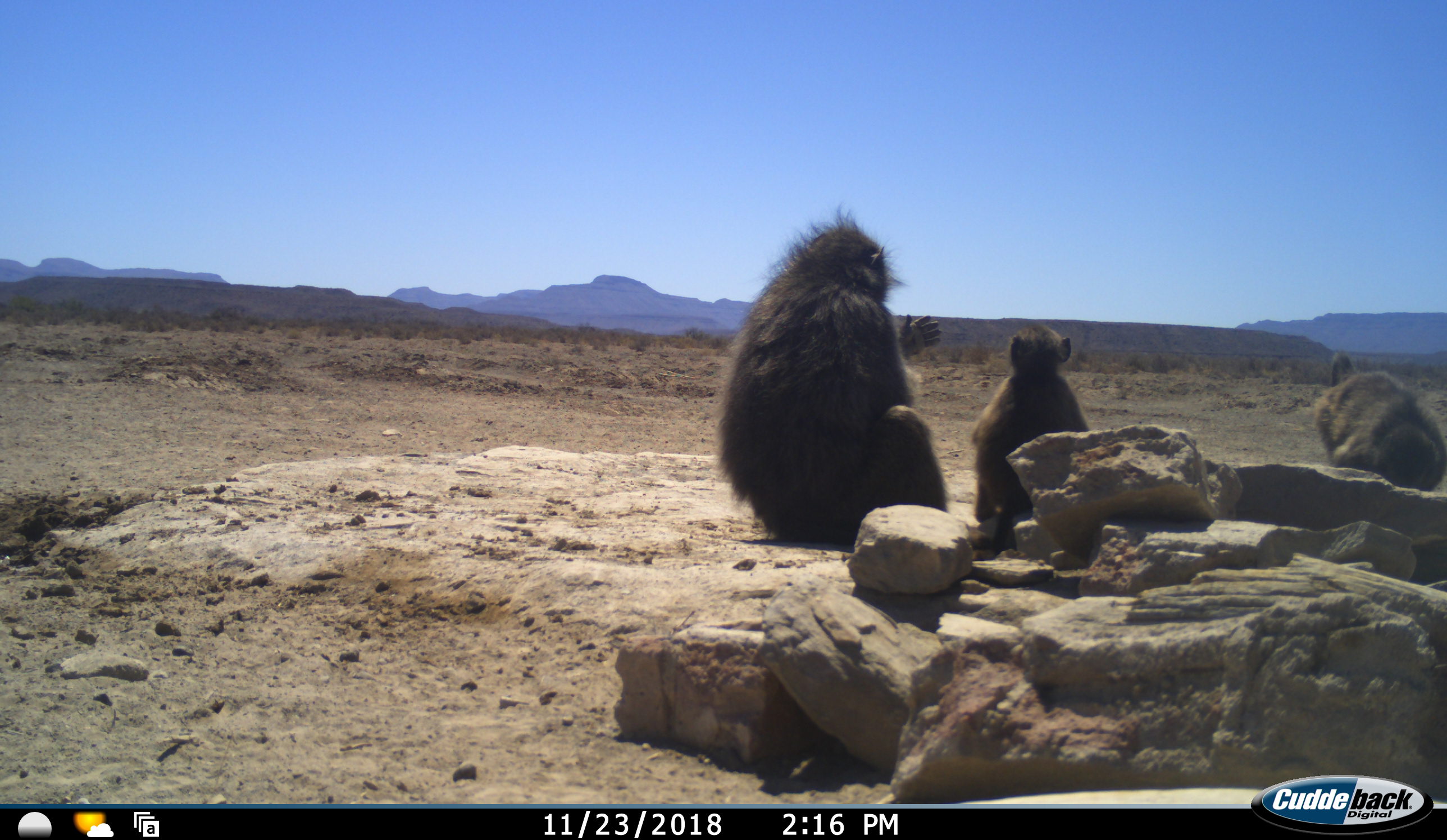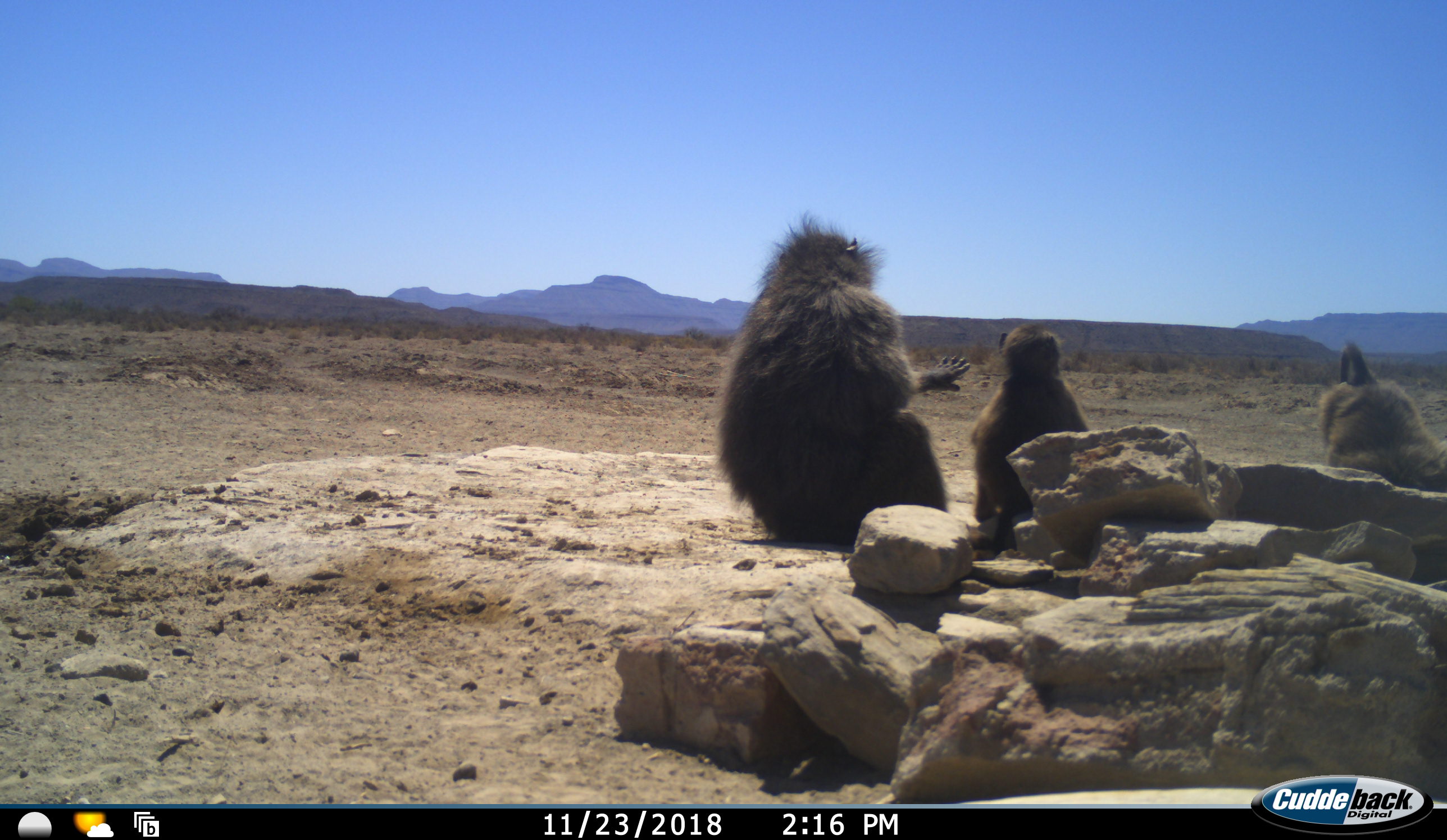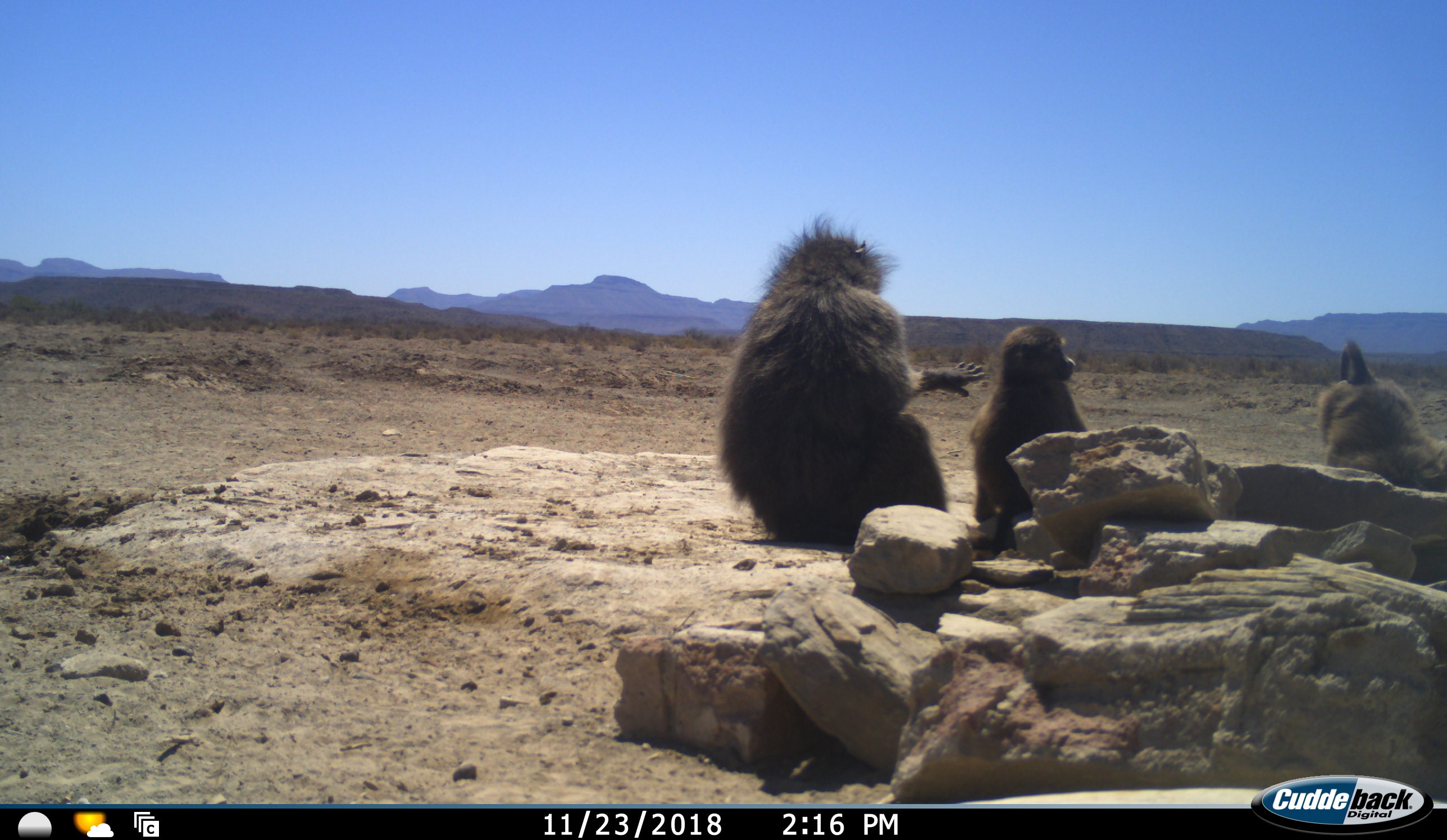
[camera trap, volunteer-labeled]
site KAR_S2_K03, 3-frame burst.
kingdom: Animalia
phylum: Chordata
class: Mammalia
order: Primates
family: Cercopithecidae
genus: Papio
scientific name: Papio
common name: baboon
Baboon (Papio), count 3. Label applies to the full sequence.